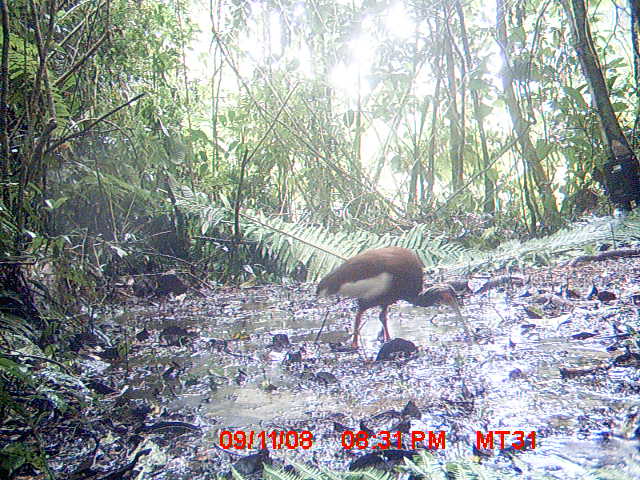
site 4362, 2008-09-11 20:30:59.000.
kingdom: Animalia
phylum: Chordata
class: Aves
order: Pelecaniformes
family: Threskiornithidae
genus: Lophotibis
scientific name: Lophotibis cristata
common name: madagascan ibis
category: lophotibis cristataa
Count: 1.